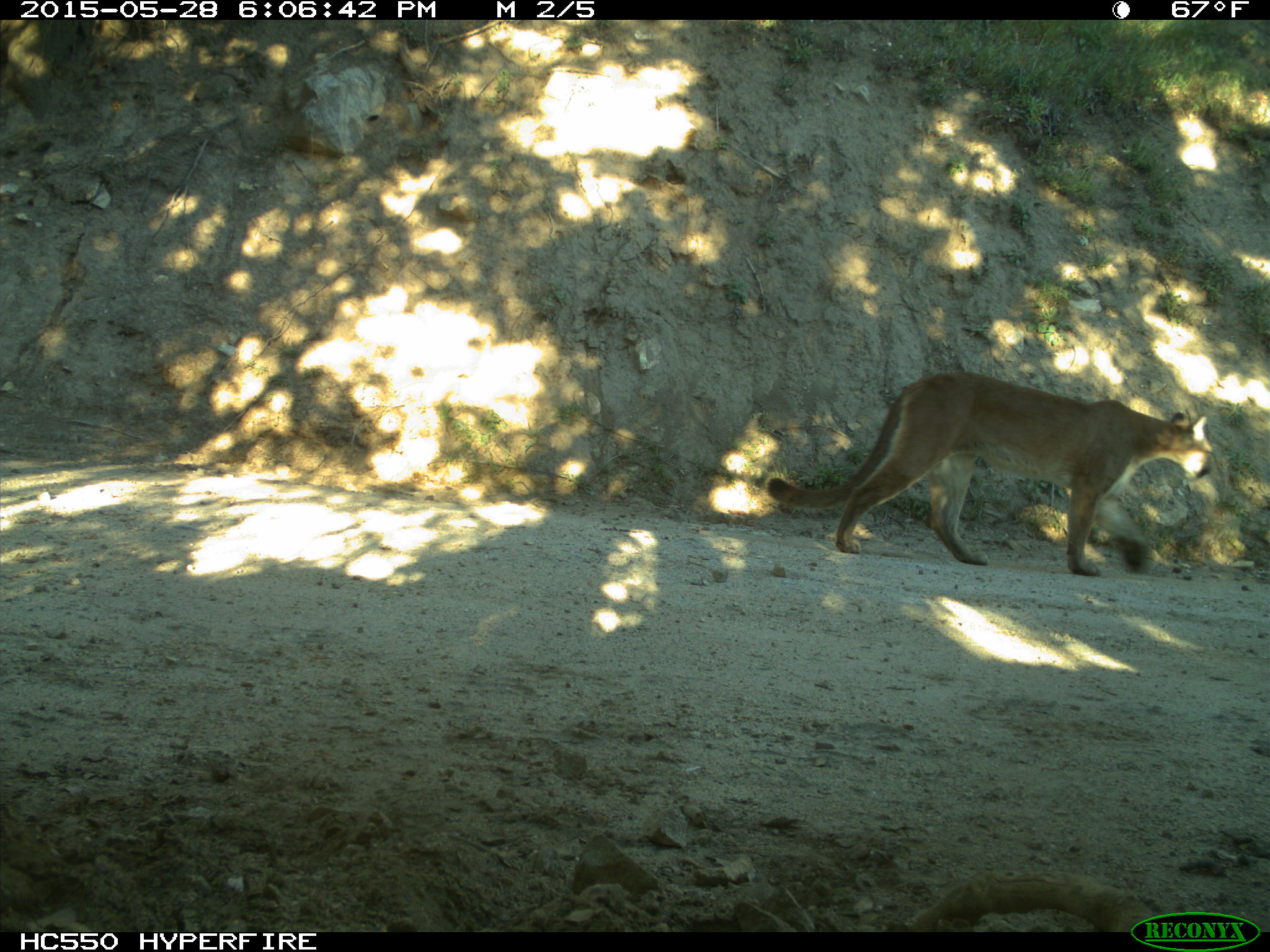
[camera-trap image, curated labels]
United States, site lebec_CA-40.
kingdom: Animalia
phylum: Chordata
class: Mammalia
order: Carnivora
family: Felidae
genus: Puma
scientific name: Puma concolor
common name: mountain lion